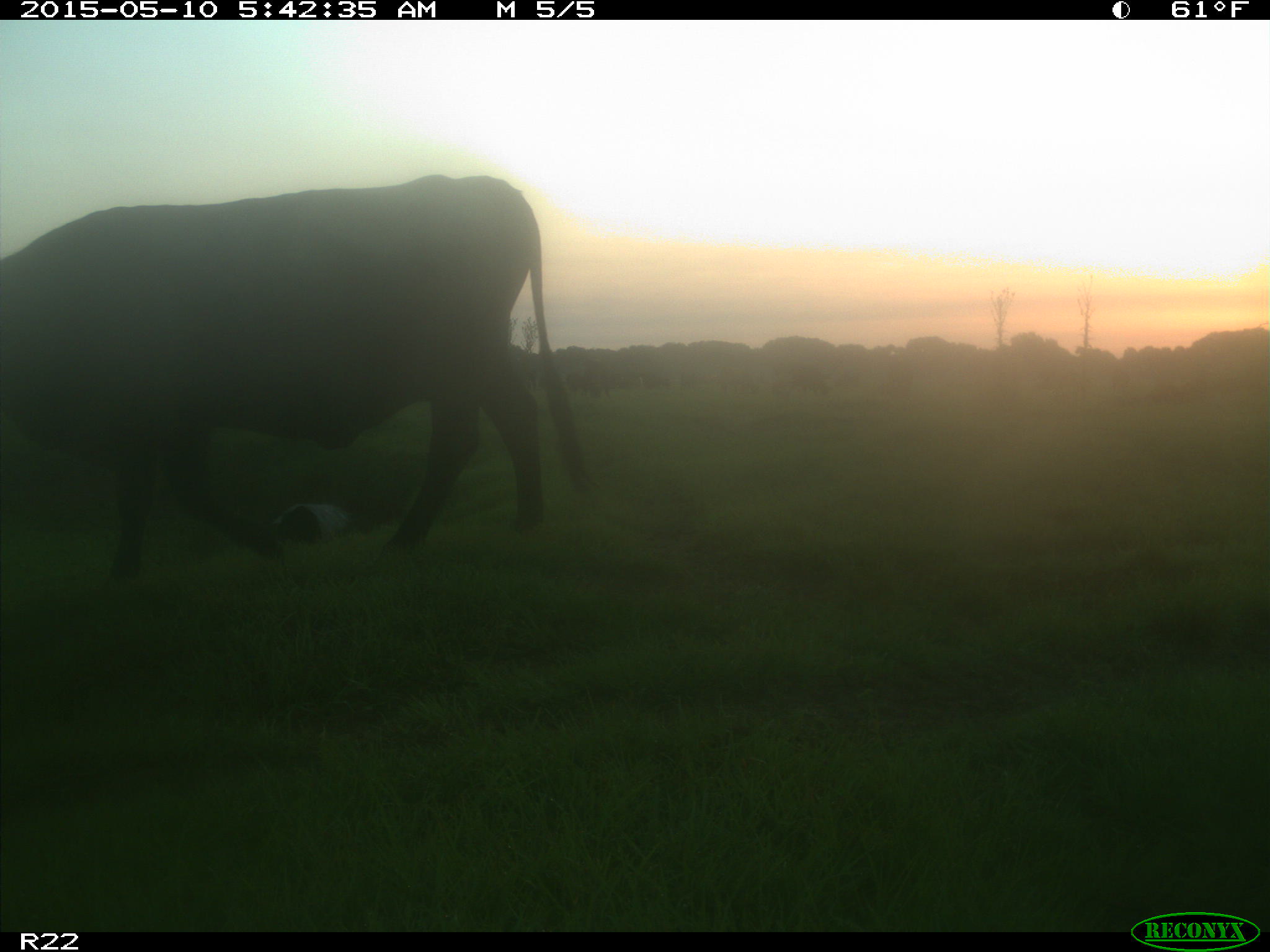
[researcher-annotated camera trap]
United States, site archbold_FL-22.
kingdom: Animalia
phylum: Chordata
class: Mammalia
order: Artiodactyla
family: Bovidae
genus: Bos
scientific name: Bos taurus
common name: domestic cow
Bos taurus (domestic cow).